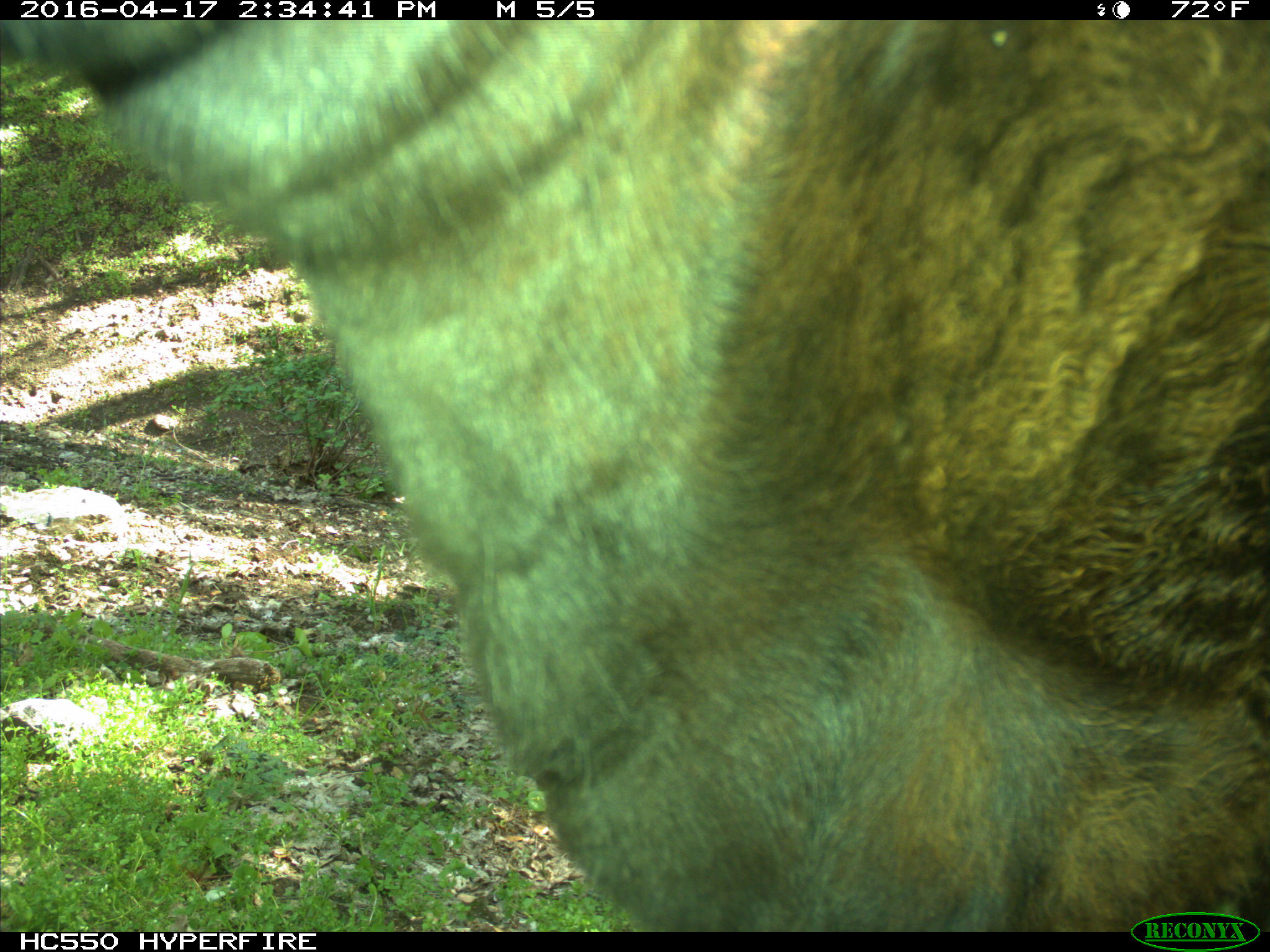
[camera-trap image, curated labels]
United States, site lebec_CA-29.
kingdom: Animalia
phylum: Chordata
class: Mammalia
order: Artiodactyla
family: Bovidae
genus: Bos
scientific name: Bos taurus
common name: domestic cow